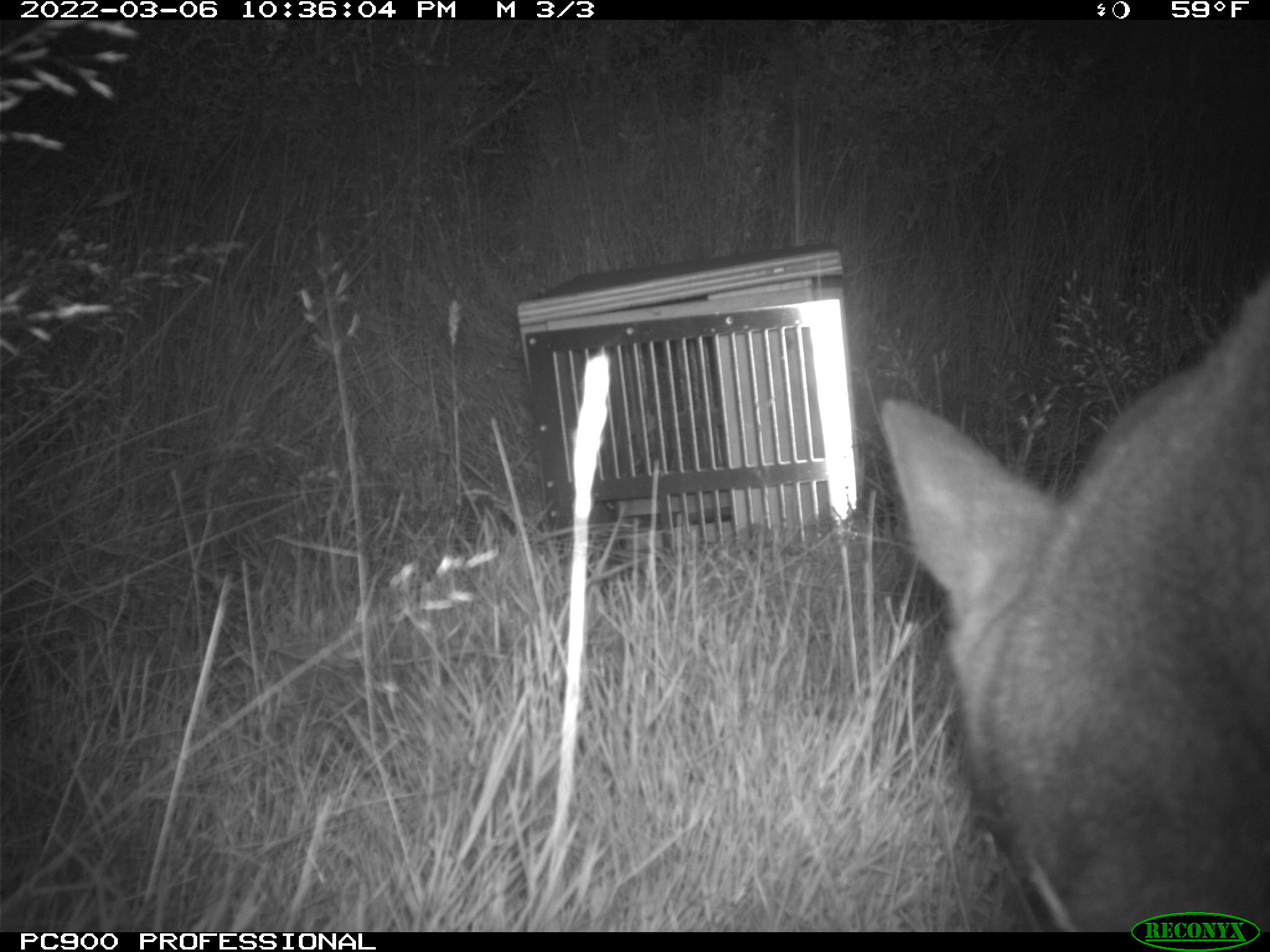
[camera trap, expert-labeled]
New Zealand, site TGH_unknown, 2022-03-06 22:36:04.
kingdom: Animalia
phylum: Chordata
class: Mammalia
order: Diprotodontia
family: Macropodidae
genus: Notamacropus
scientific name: Notamacropus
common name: wallaby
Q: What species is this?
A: Wallaby (Notamacropus).